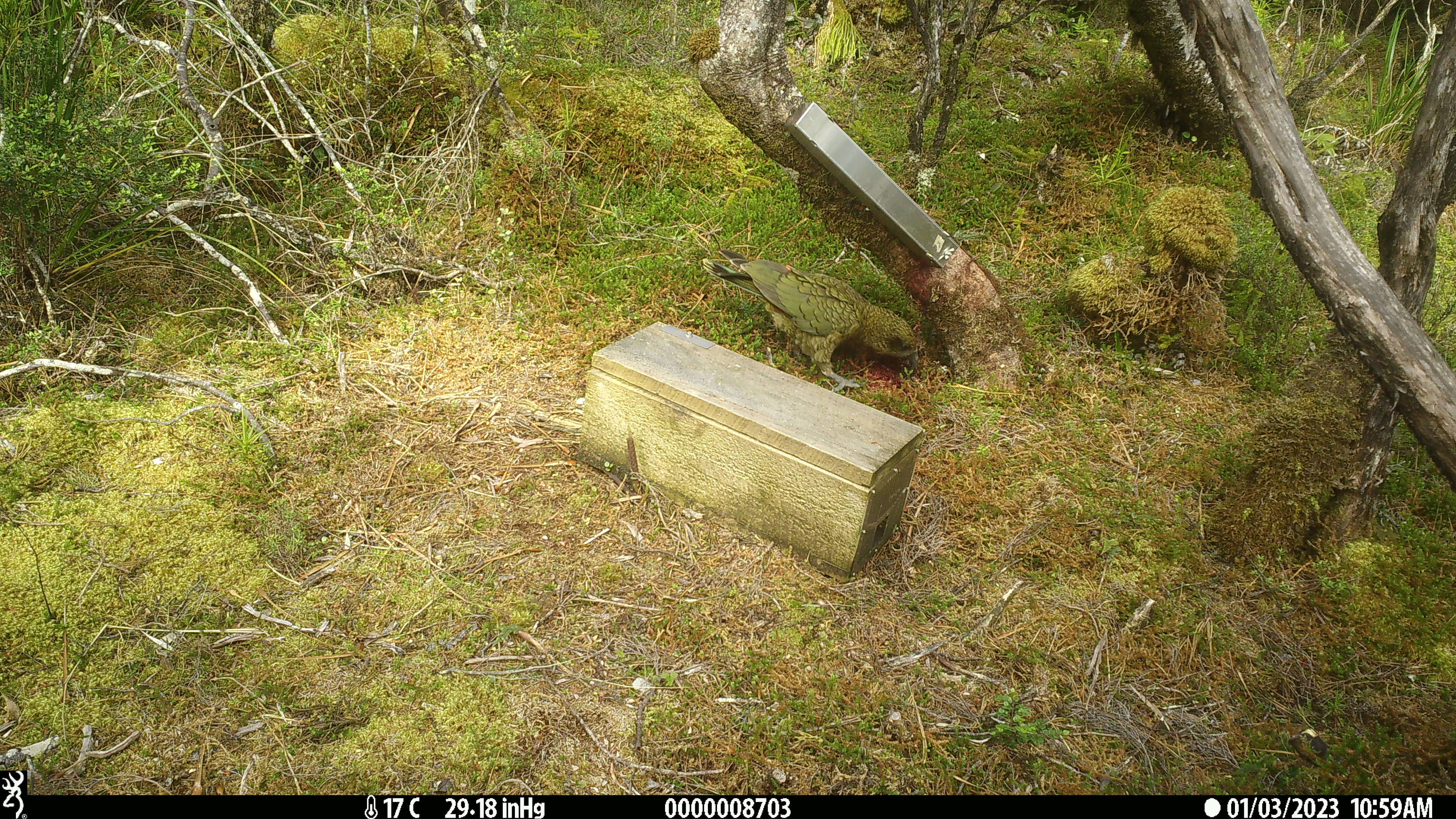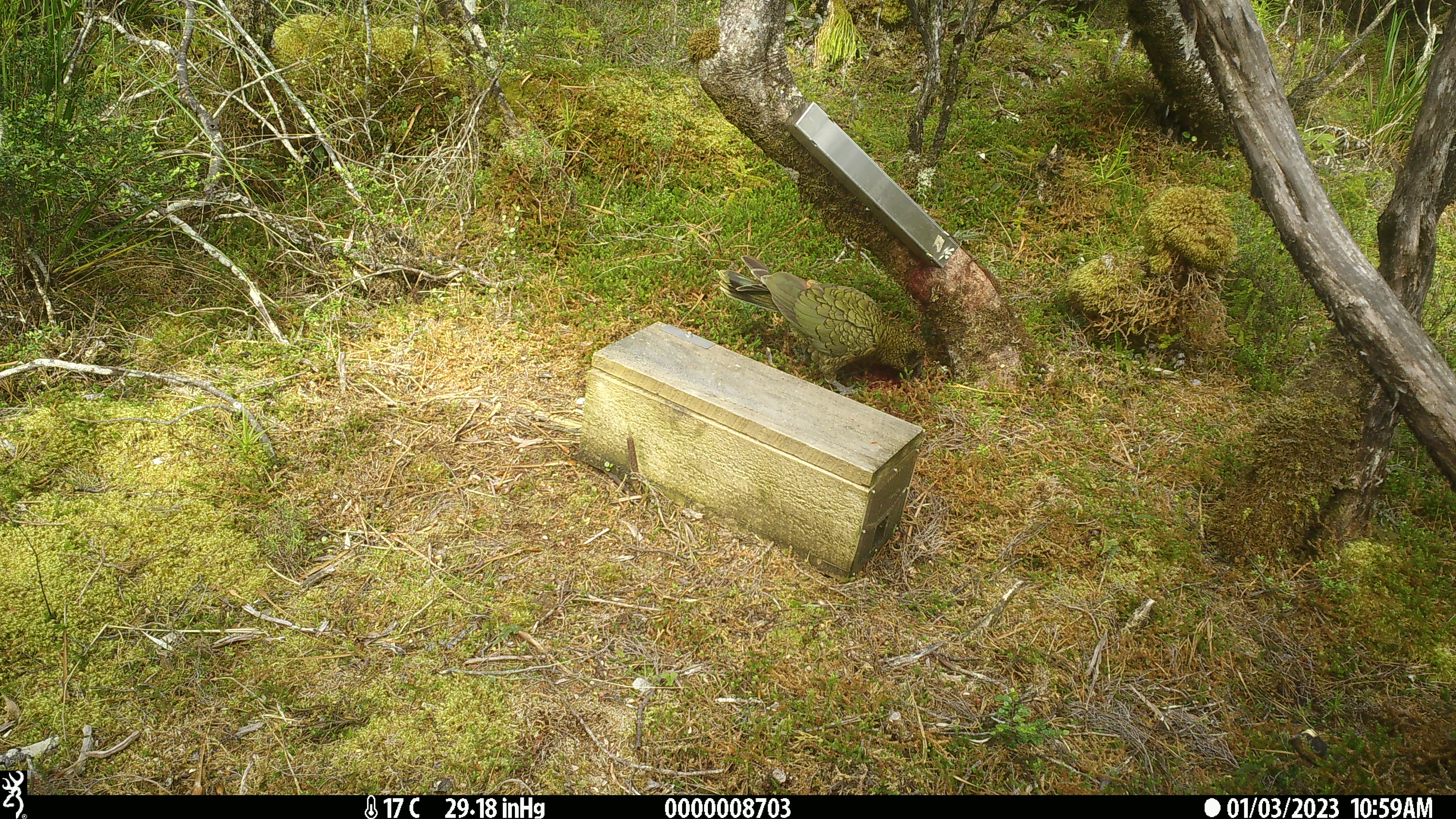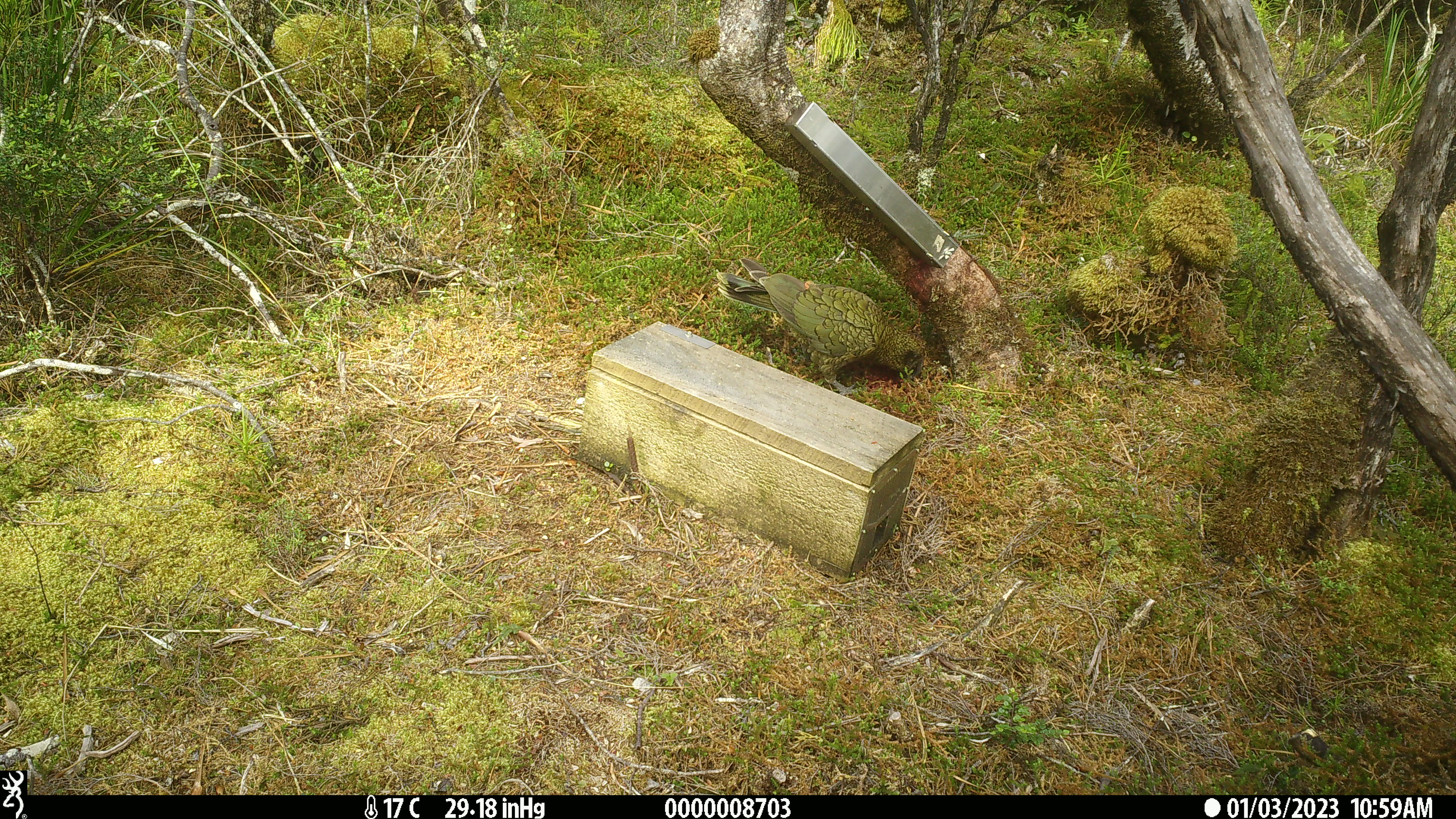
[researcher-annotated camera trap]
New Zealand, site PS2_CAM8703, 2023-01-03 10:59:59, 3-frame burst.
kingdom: Animalia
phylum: Chordata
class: Aves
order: Psittaciformes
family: Strigopidae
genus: Nestor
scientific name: Nestor notabilis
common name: kea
Kea (Nestor notabilis).